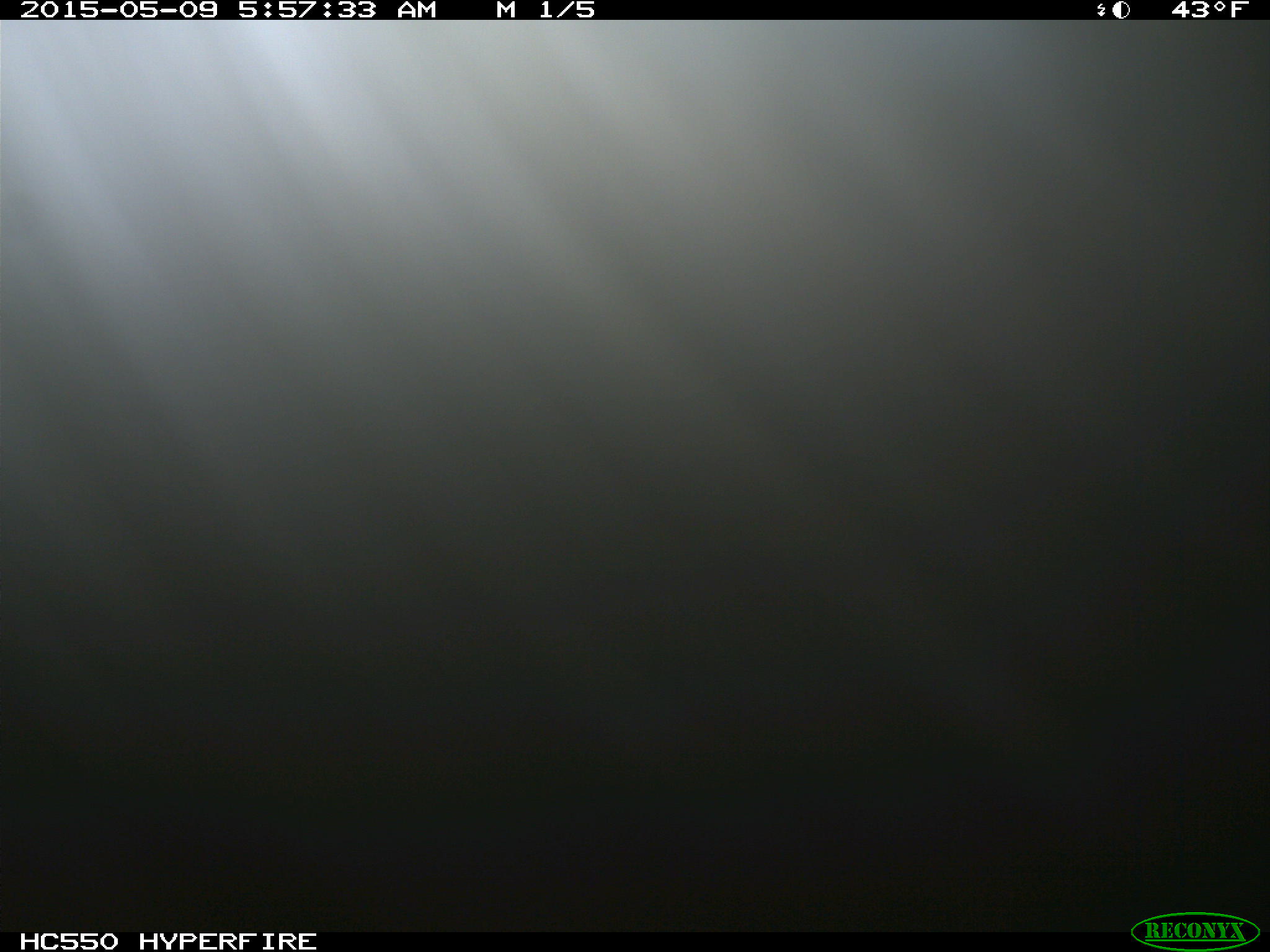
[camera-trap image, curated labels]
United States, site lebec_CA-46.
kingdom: Animalia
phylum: Chordata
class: Mammalia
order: Artiodactyla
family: Bovidae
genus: Bos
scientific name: Bos taurus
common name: domestic cow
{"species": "Bos taurus (domestic cow)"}